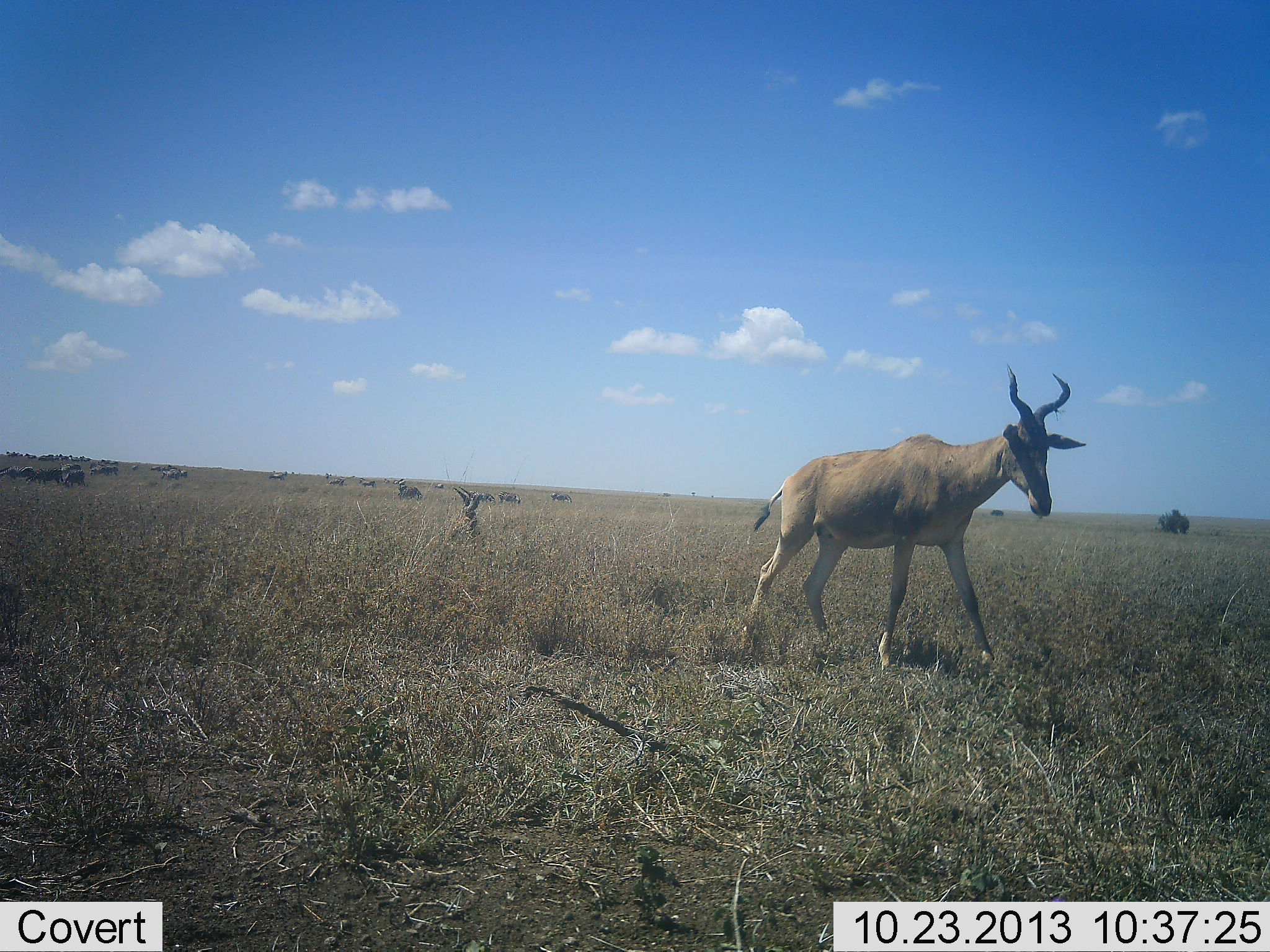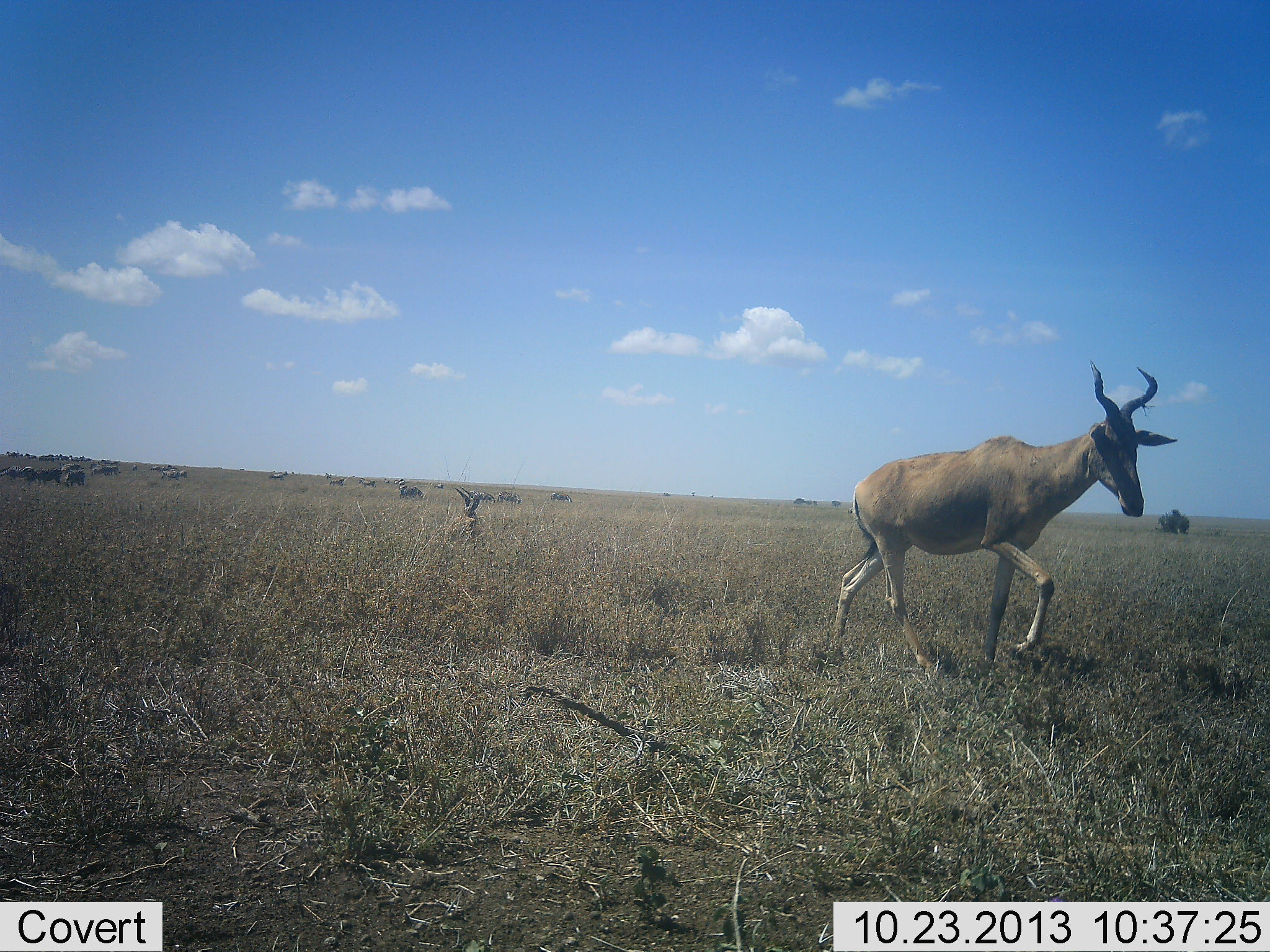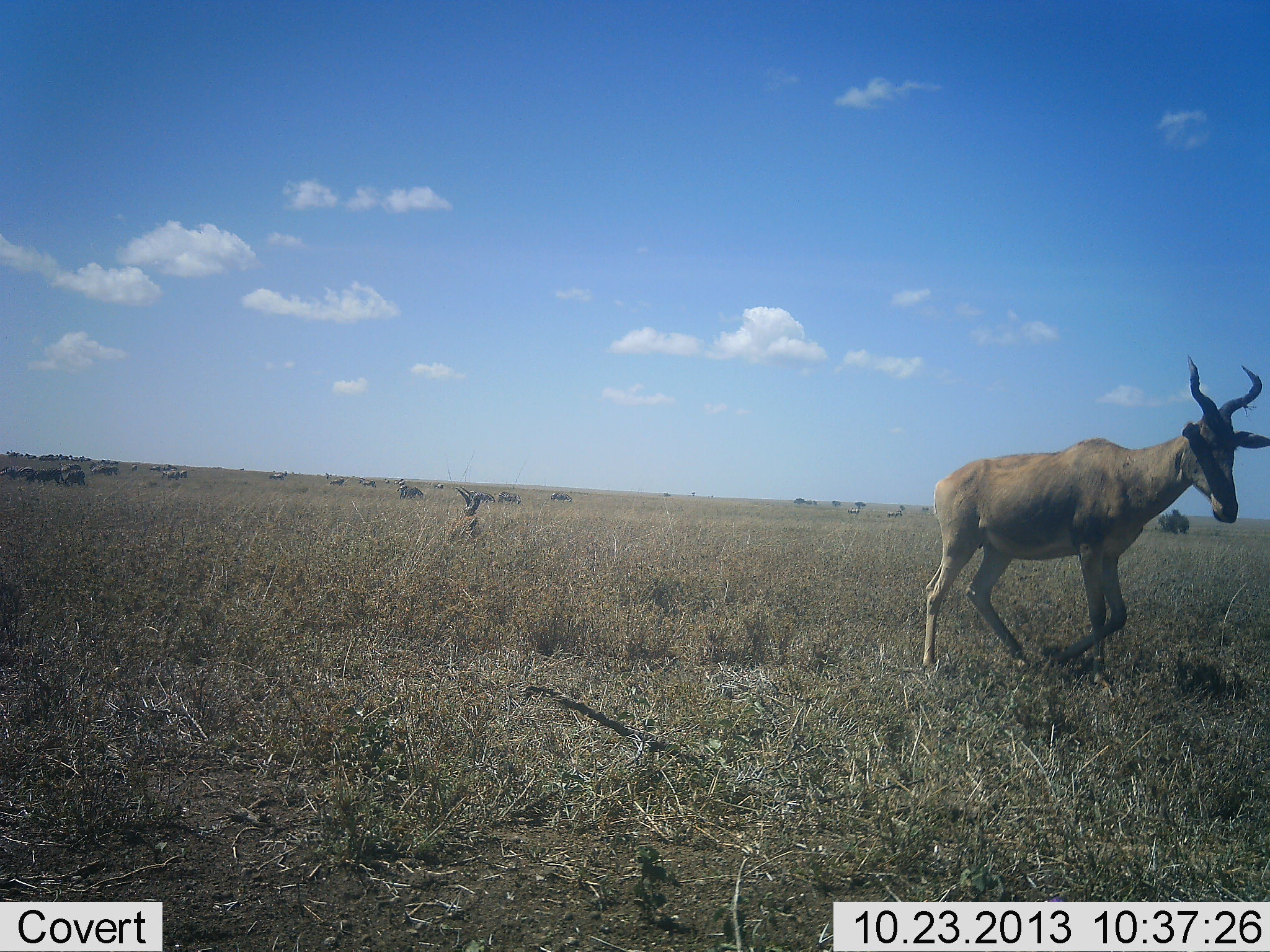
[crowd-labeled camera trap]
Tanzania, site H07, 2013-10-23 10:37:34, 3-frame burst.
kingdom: Animalia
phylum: Chordata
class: Mammalia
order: Artiodactyla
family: Bovidae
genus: Alcelaphus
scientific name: Alcelaphus buselaphus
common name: hartebeest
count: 1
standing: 8%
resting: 23%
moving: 100%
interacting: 0%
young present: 0%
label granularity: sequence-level